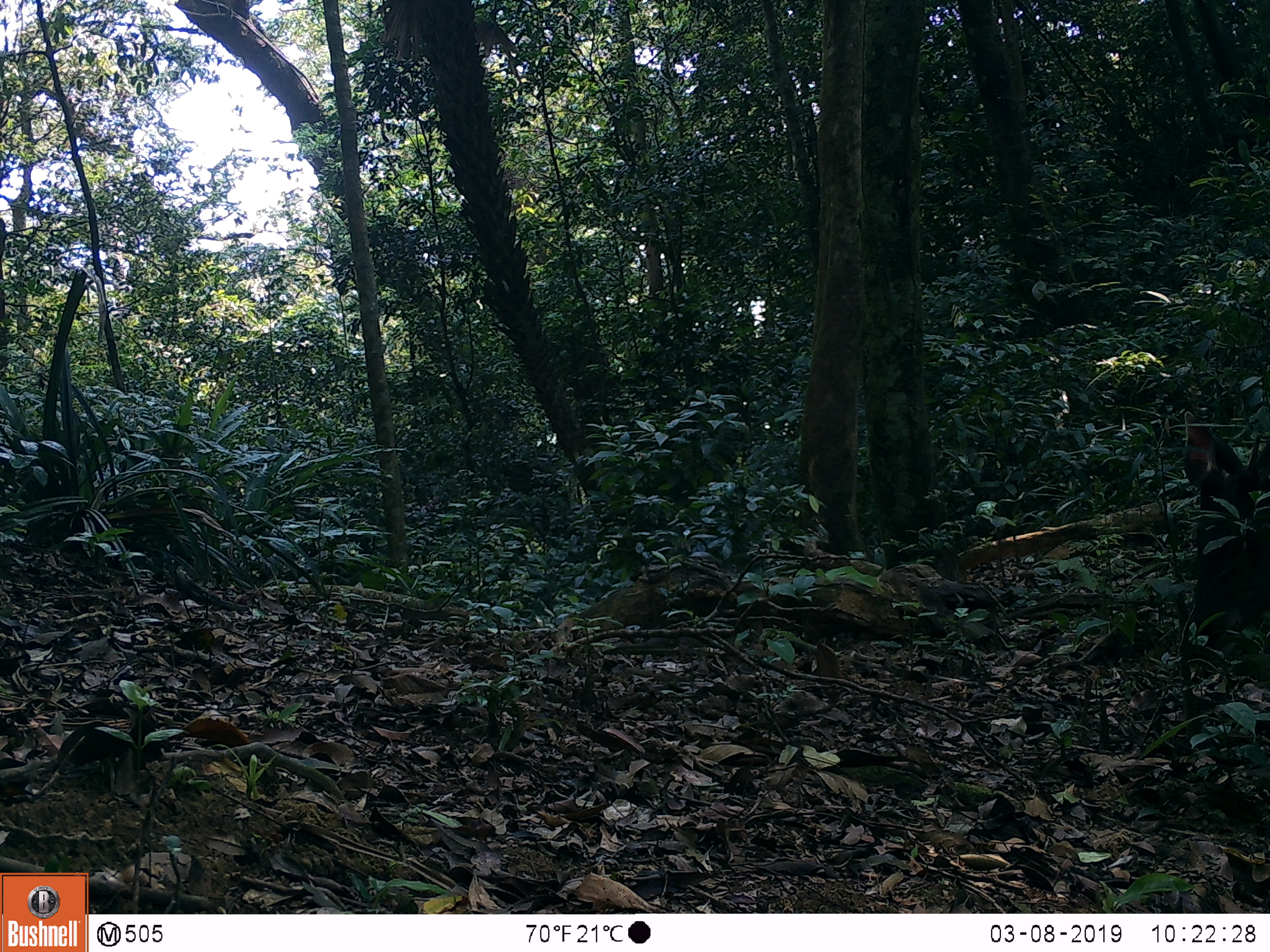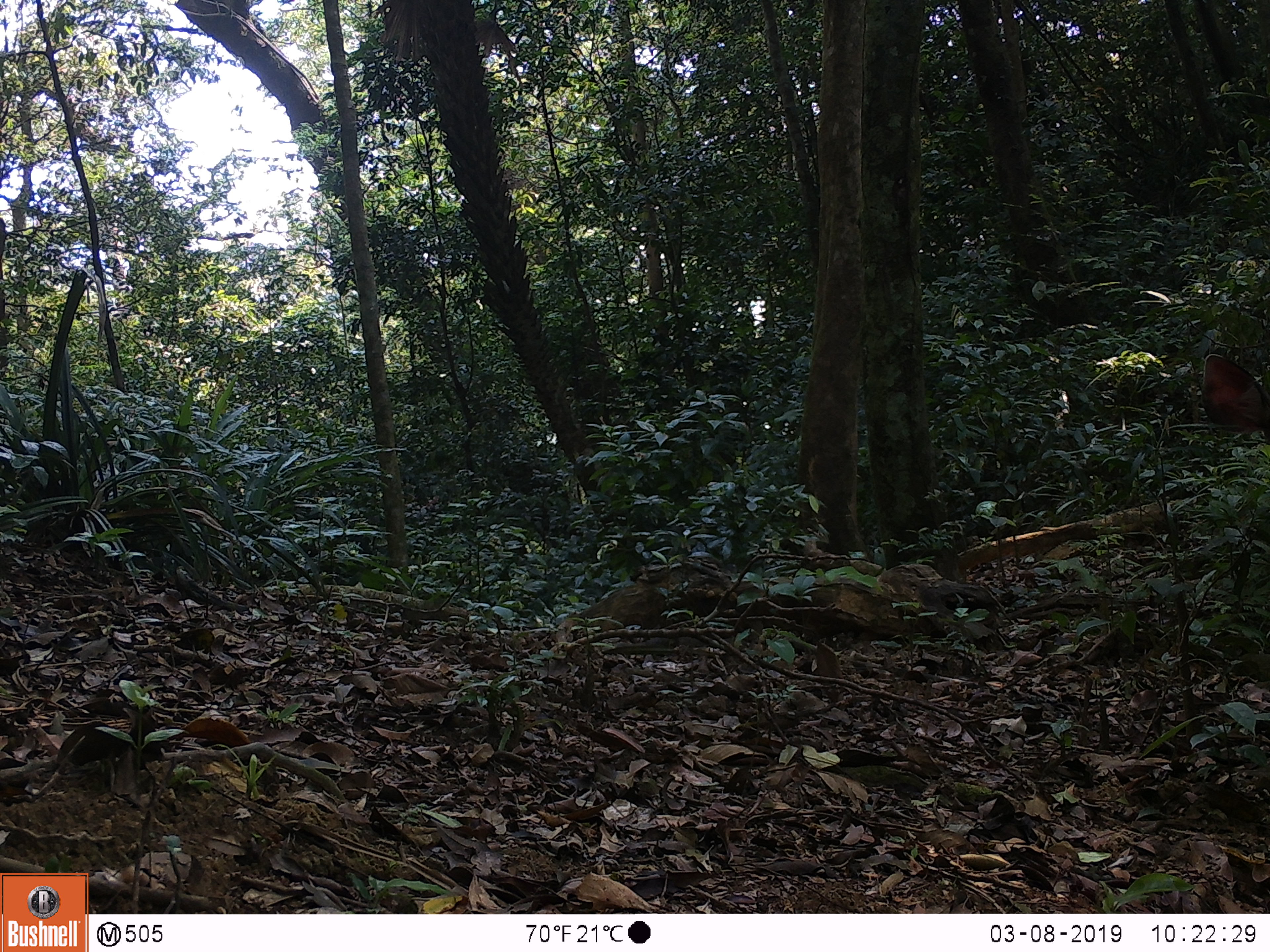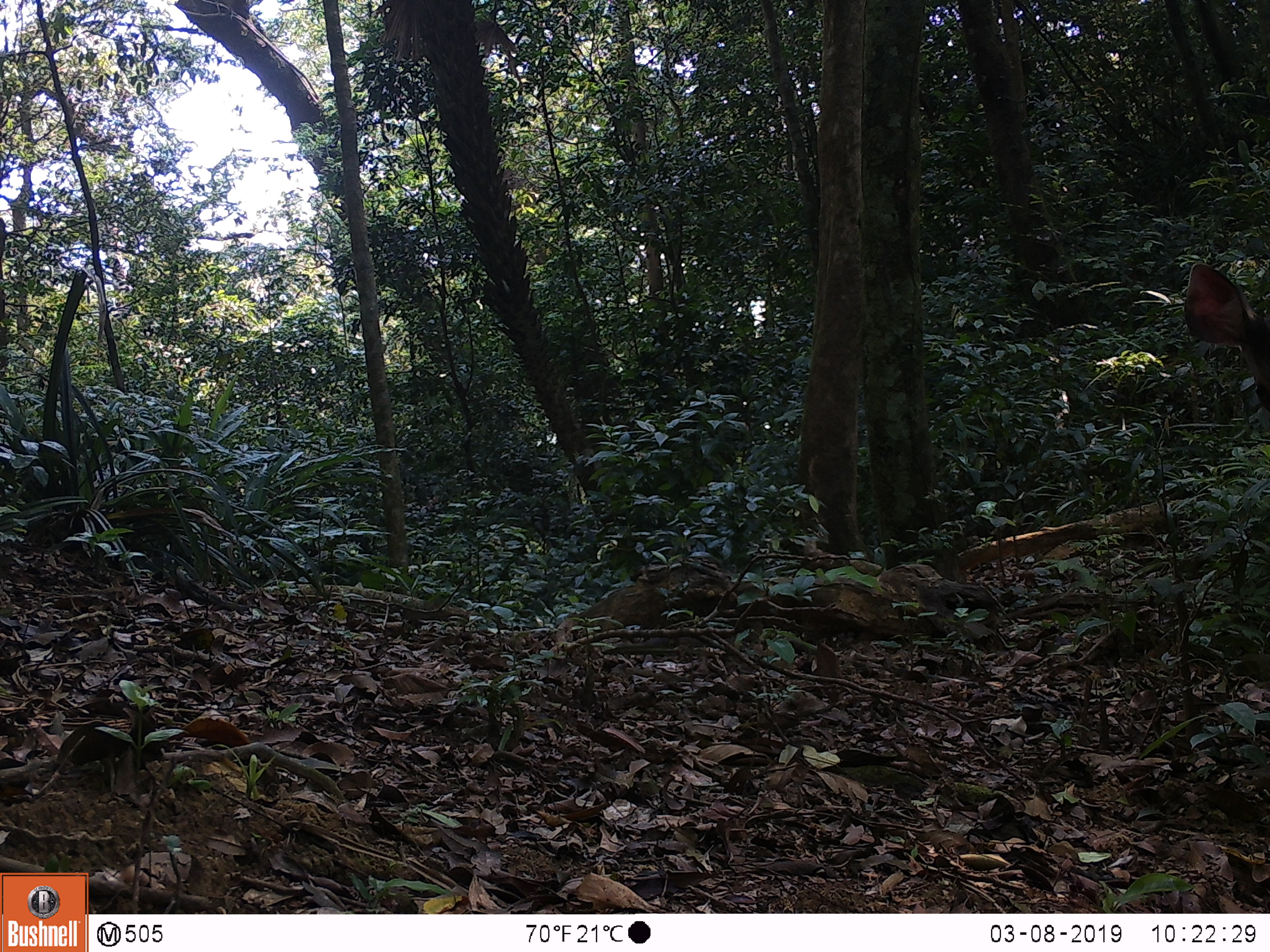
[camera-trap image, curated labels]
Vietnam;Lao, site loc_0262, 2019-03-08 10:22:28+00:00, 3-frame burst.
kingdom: Animalia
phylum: Chordata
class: Mammalia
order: Artiodactyla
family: Cervidae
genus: Rusa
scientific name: Rusa unicolor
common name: sambar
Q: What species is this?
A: Sambar (Rusa unicolor).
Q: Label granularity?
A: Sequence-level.